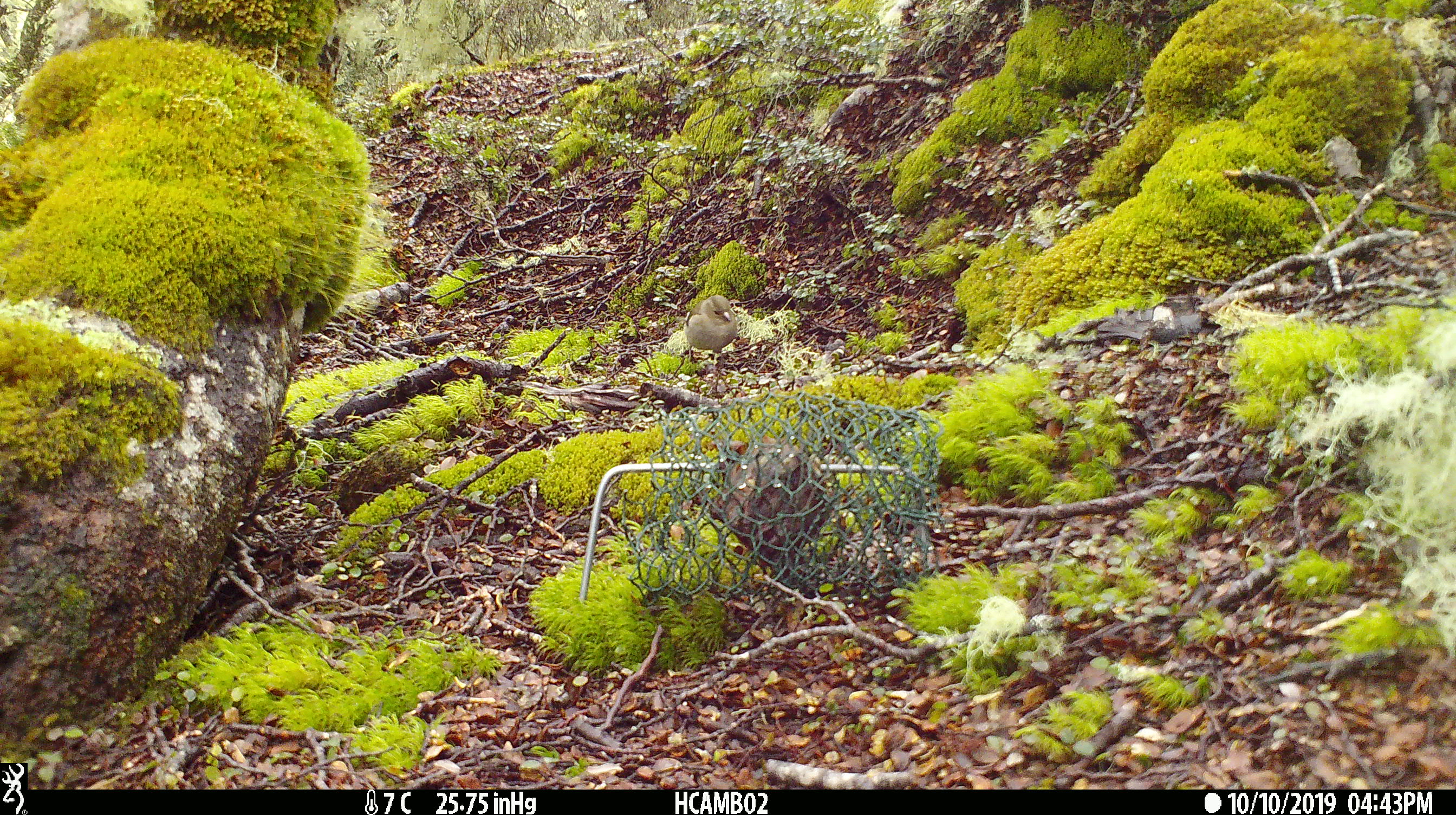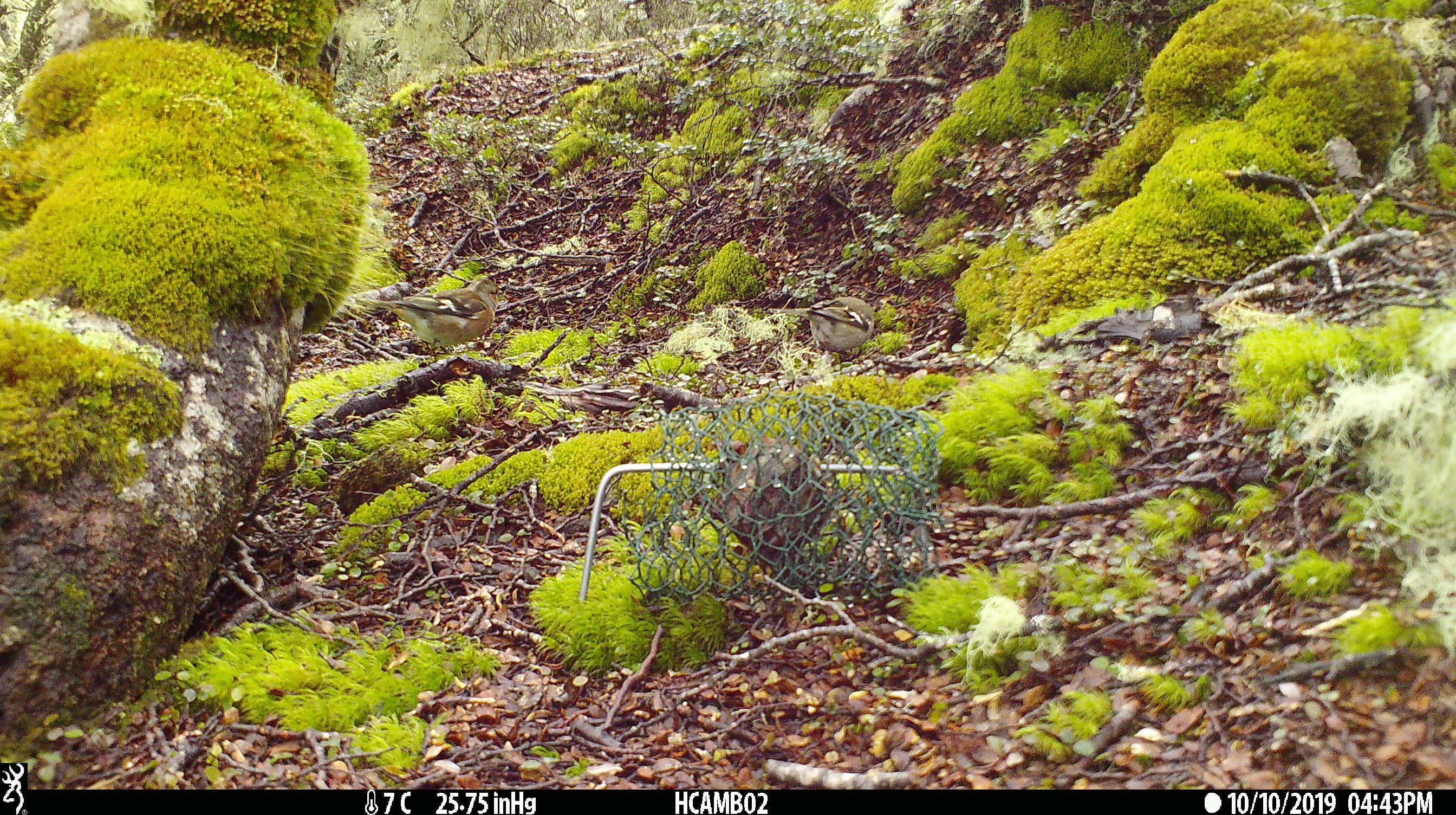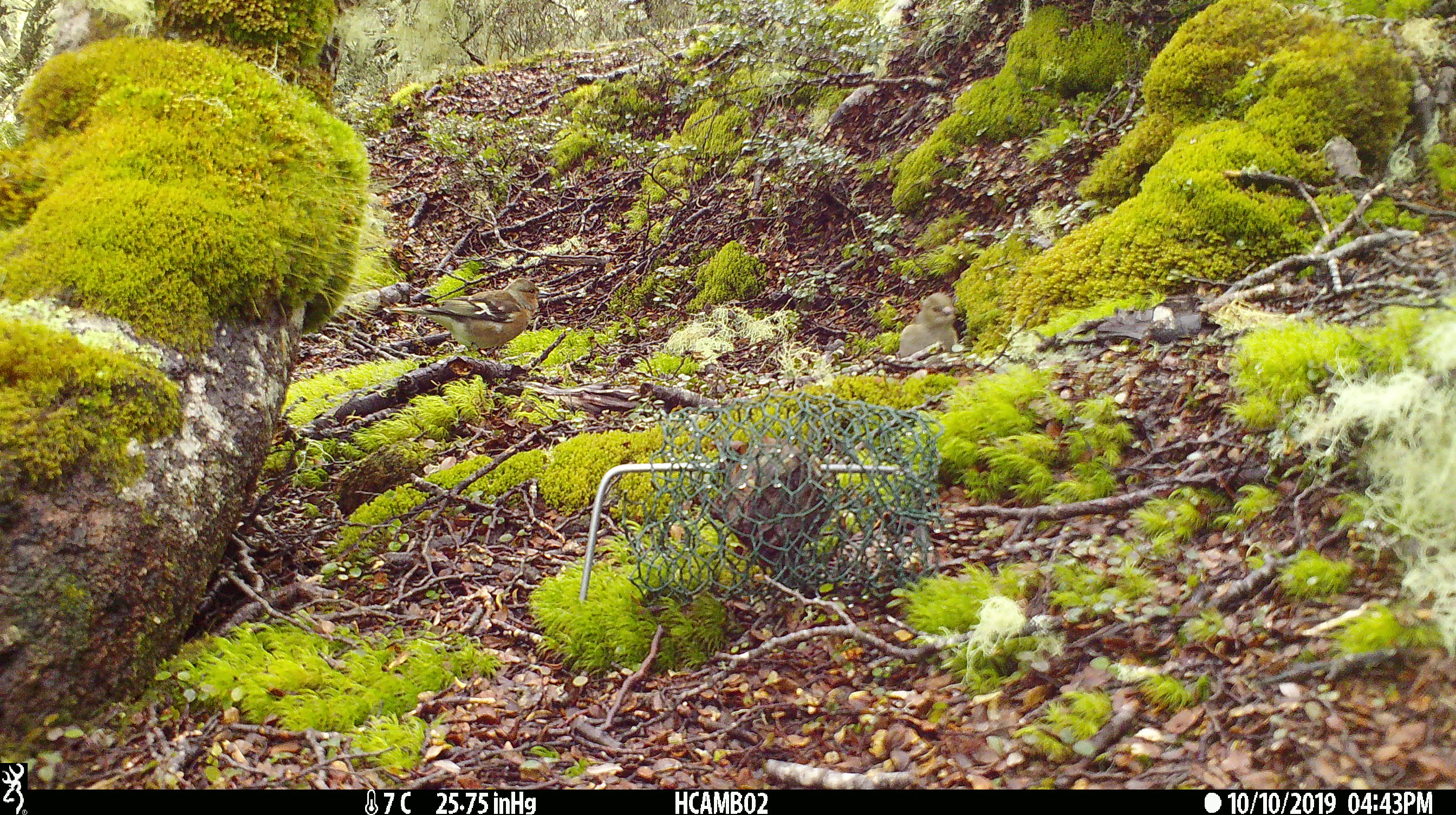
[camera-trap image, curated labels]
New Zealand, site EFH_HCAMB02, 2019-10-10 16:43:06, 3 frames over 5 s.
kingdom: Animalia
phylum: Chordata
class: Aves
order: Passeriformes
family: Fringillidae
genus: Fringilla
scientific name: Fringilla coelebs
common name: common chaffinch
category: chaffinch